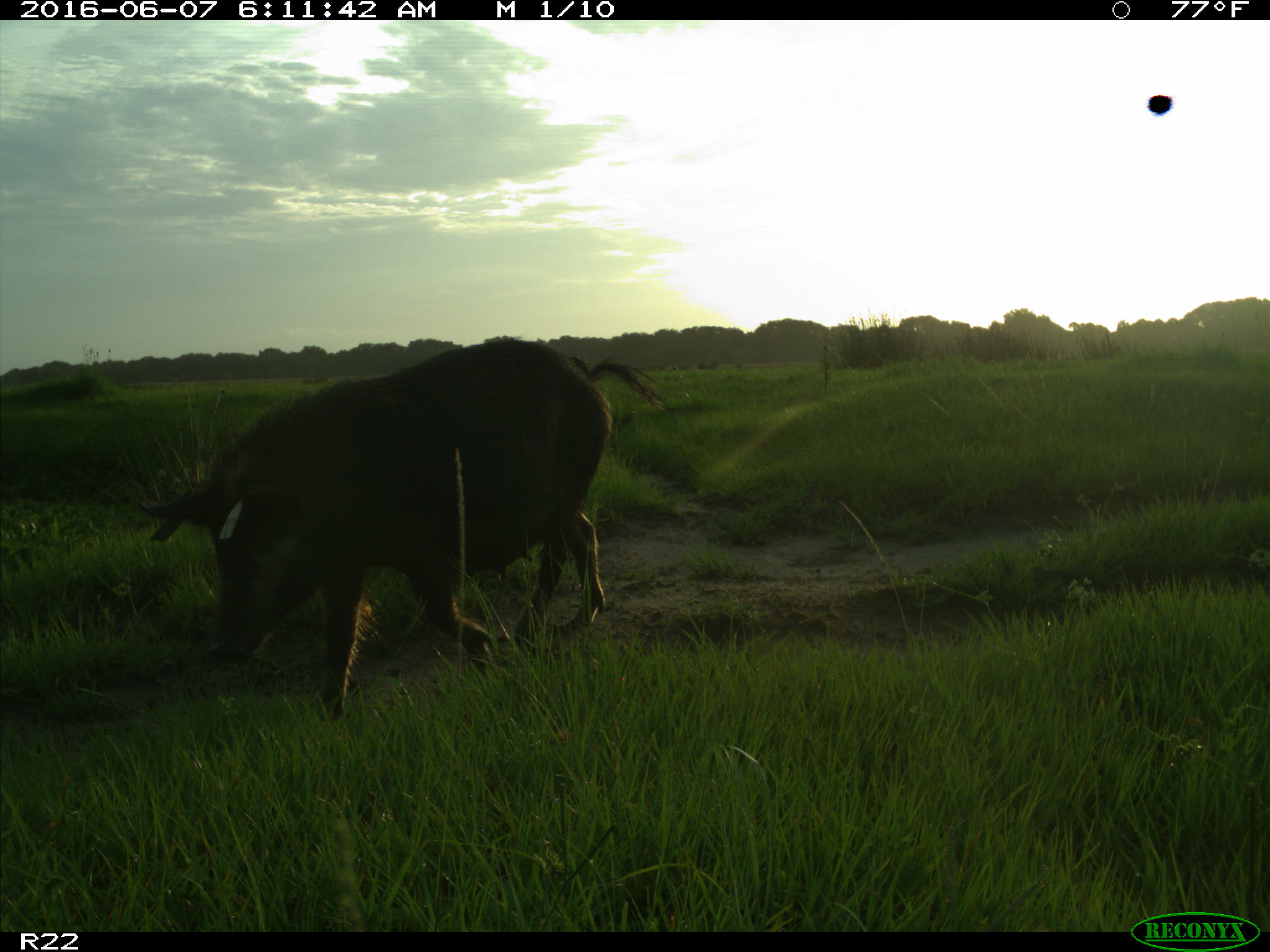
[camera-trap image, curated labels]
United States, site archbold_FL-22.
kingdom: Animalia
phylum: Chordata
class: Mammalia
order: Artiodactyla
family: Suidae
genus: Sus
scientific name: Sus scrofa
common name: wild boar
Sus scrofa (wild boar).